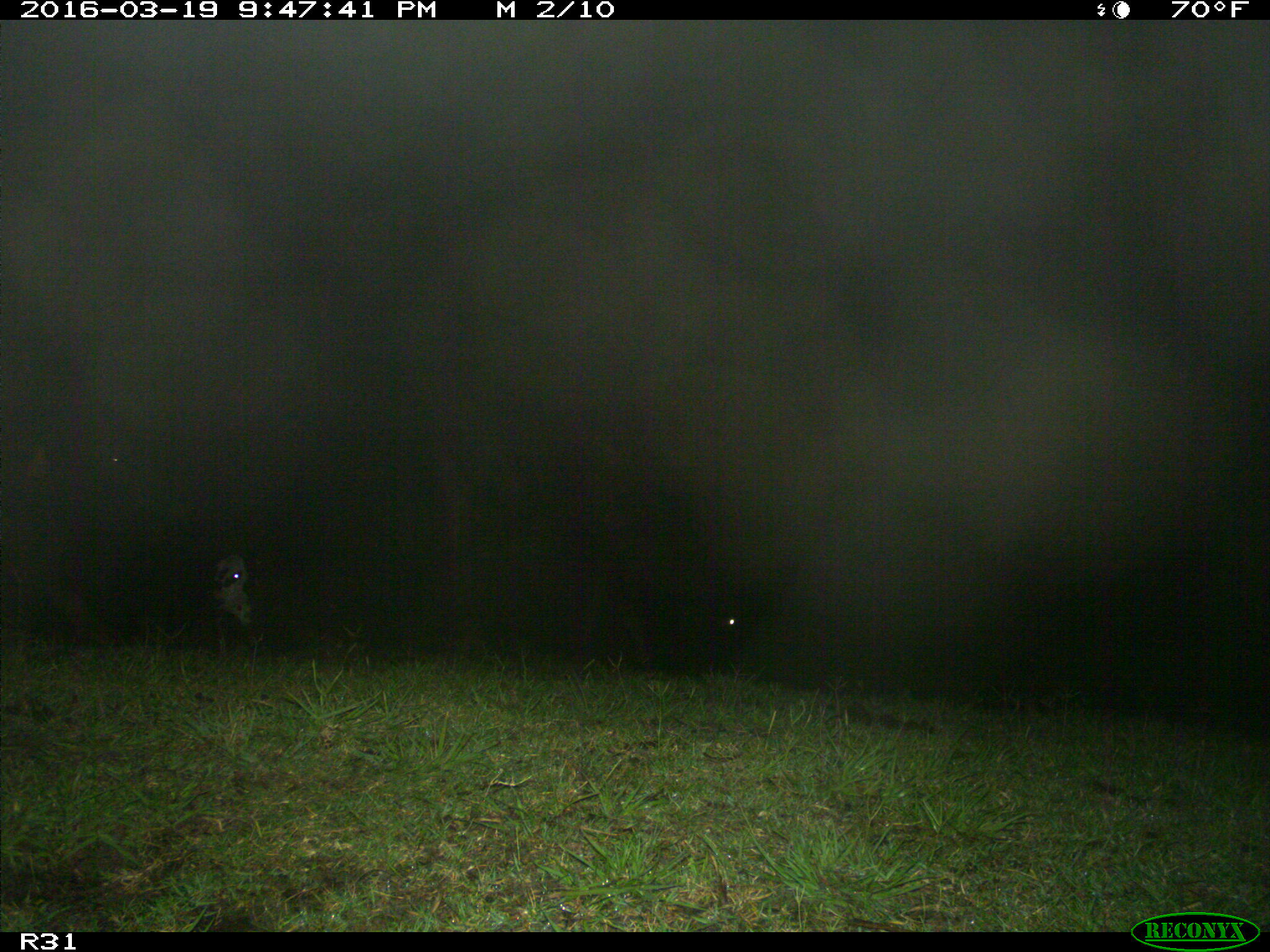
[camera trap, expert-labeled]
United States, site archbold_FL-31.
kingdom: Animalia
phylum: Chordata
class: Mammalia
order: Artiodactyla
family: Bovidae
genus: Bos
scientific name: Bos taurus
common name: domestic cow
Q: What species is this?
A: Bos taurus (domestic cow).